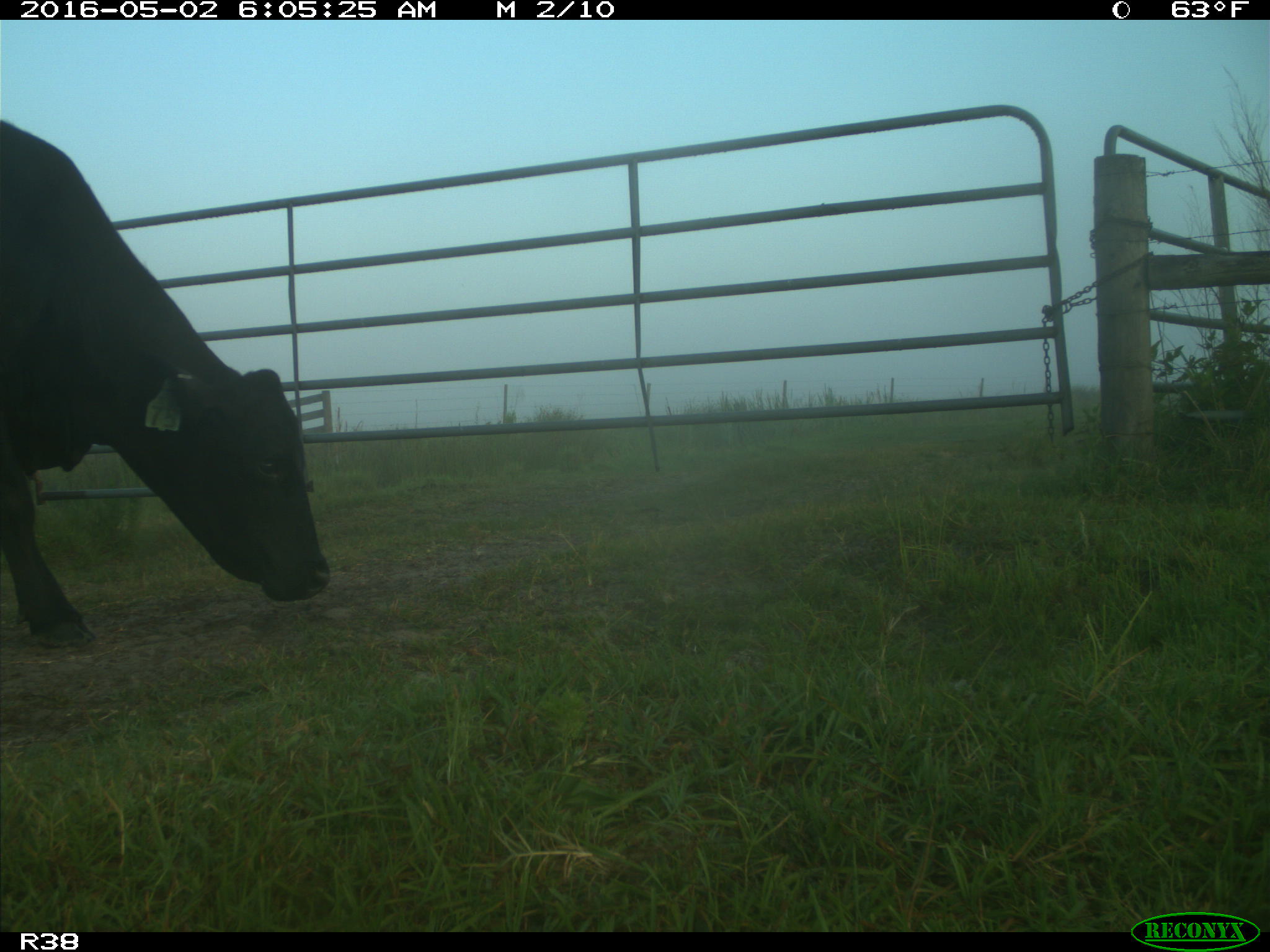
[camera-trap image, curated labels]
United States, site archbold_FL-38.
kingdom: Animalia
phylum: Chordata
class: Mammalia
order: Artiodactyla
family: Bovidae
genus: Bos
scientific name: Bos taurus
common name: domestic cow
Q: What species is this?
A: Bos taurus (domestic cow).